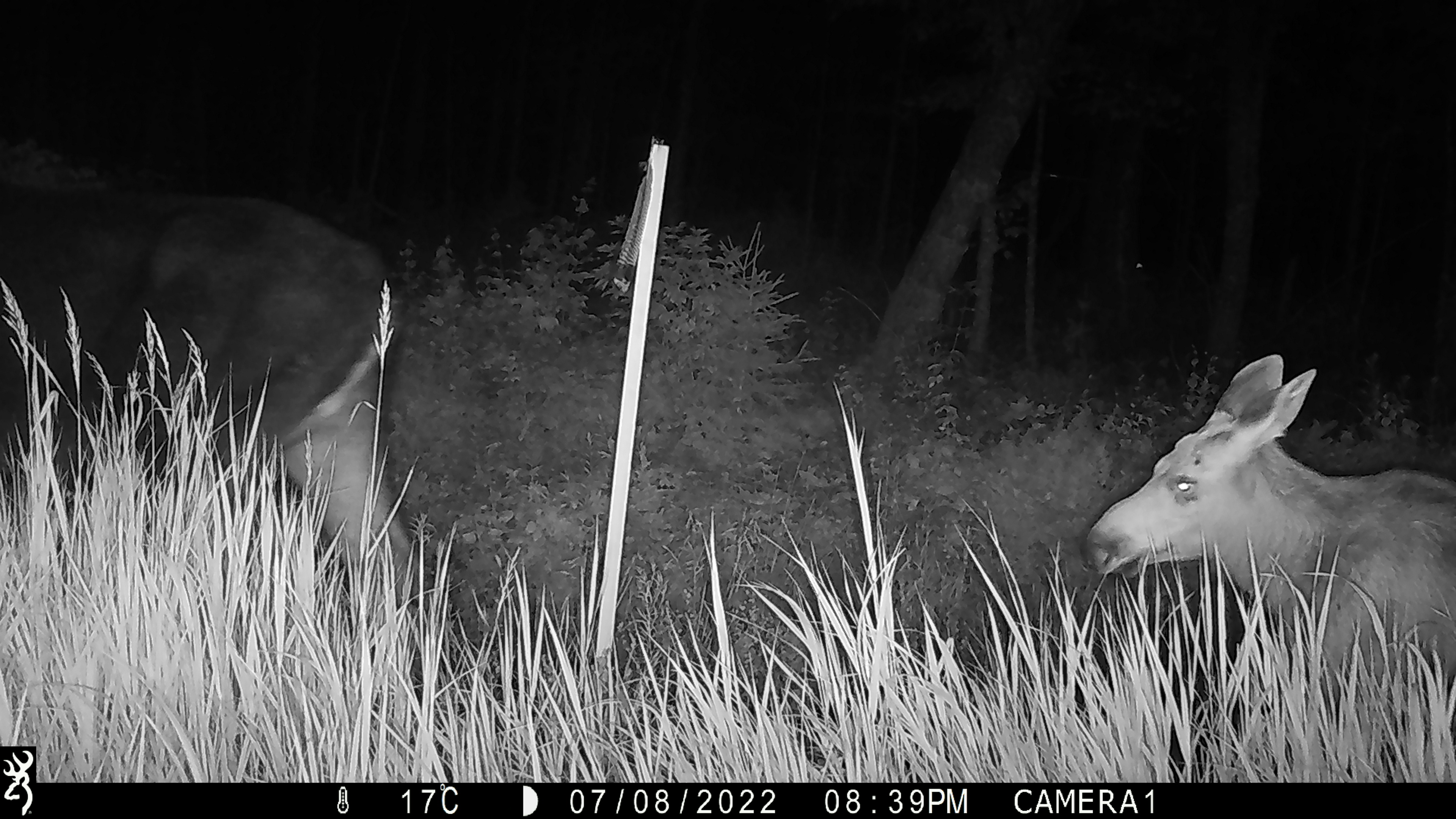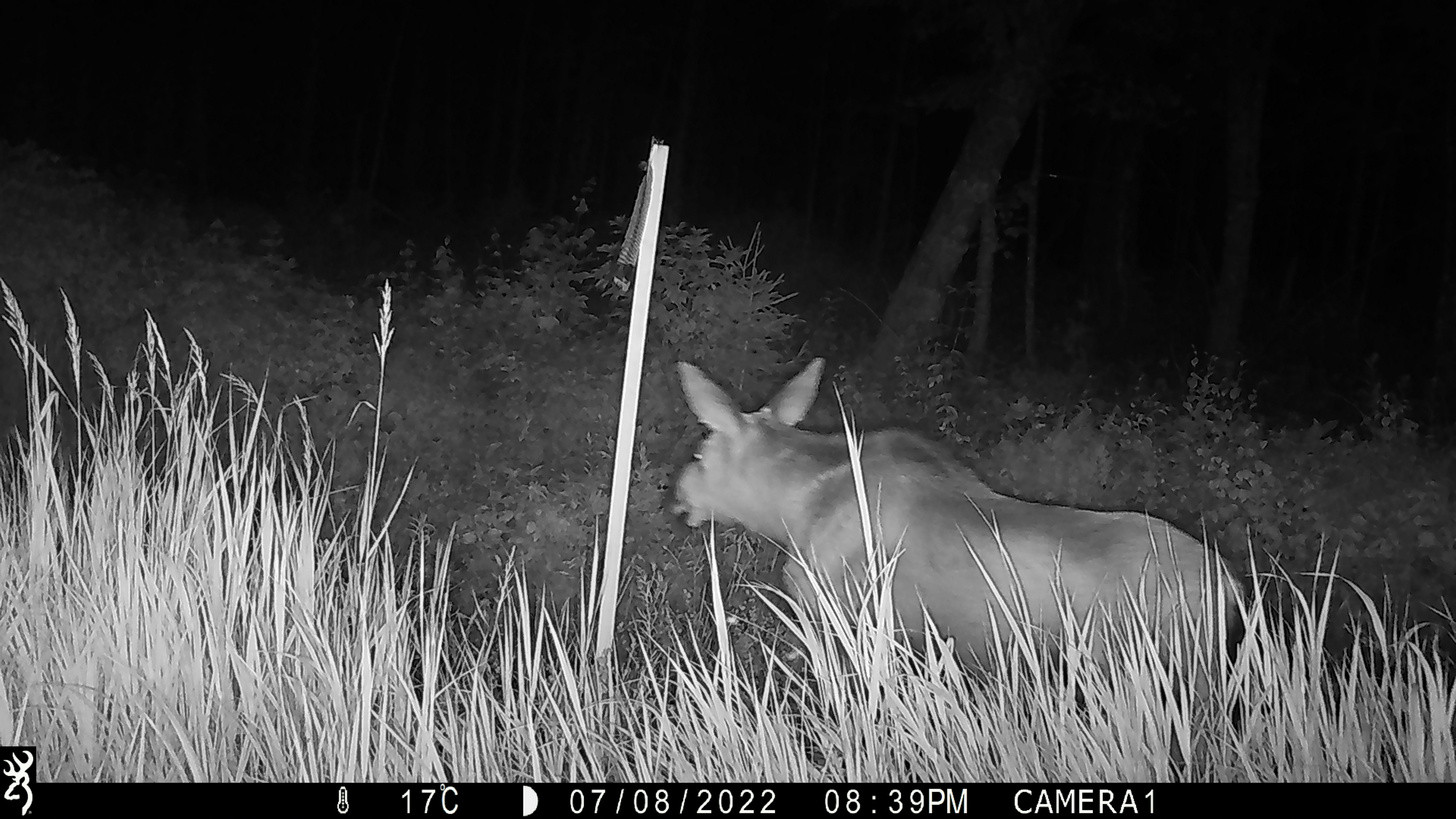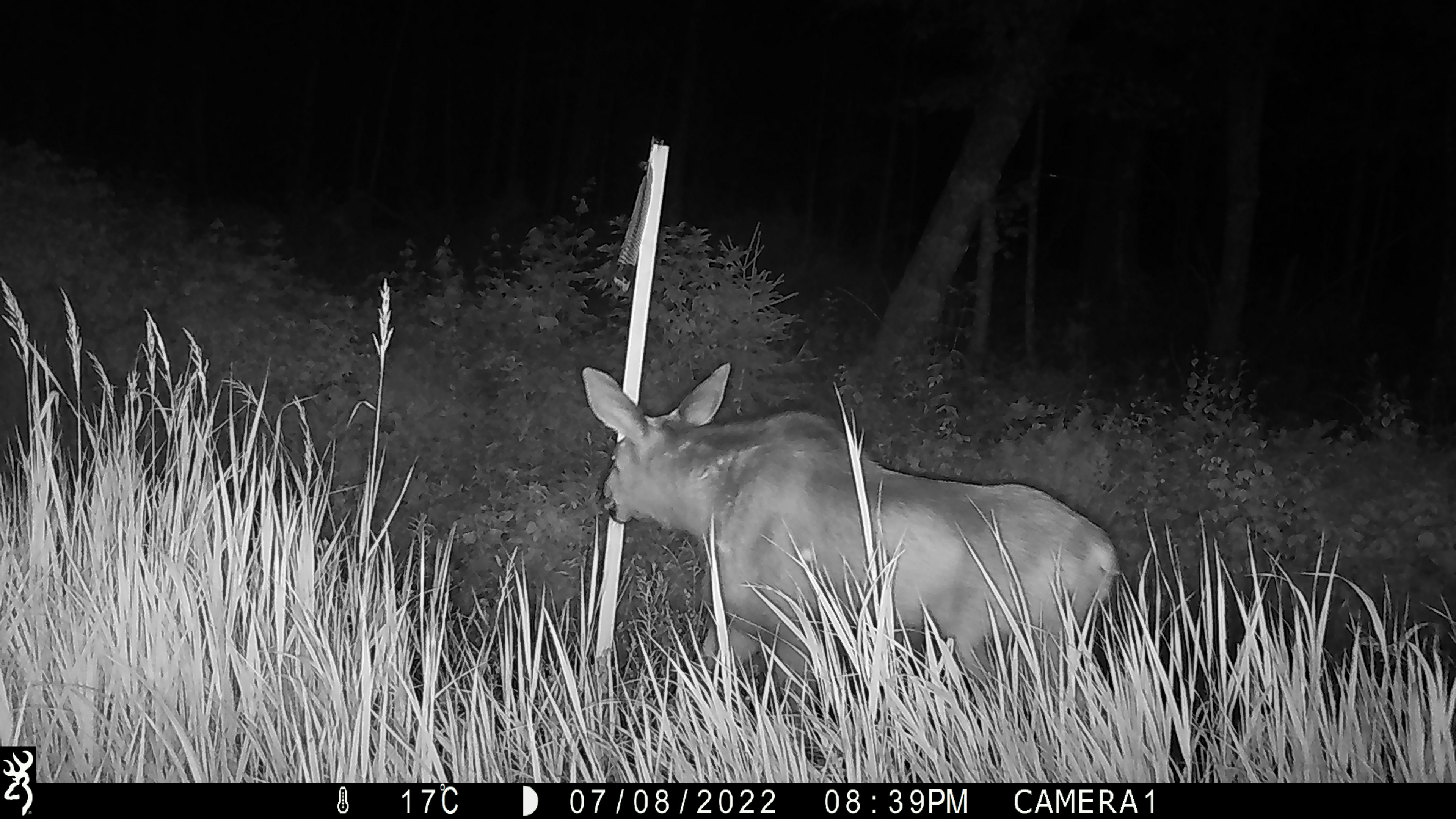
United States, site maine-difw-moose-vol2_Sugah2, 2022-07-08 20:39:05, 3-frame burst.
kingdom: Animalia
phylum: Chordata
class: Mammalia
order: Artiodactyla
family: Cervidae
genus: Alces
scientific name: Alces alces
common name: moose